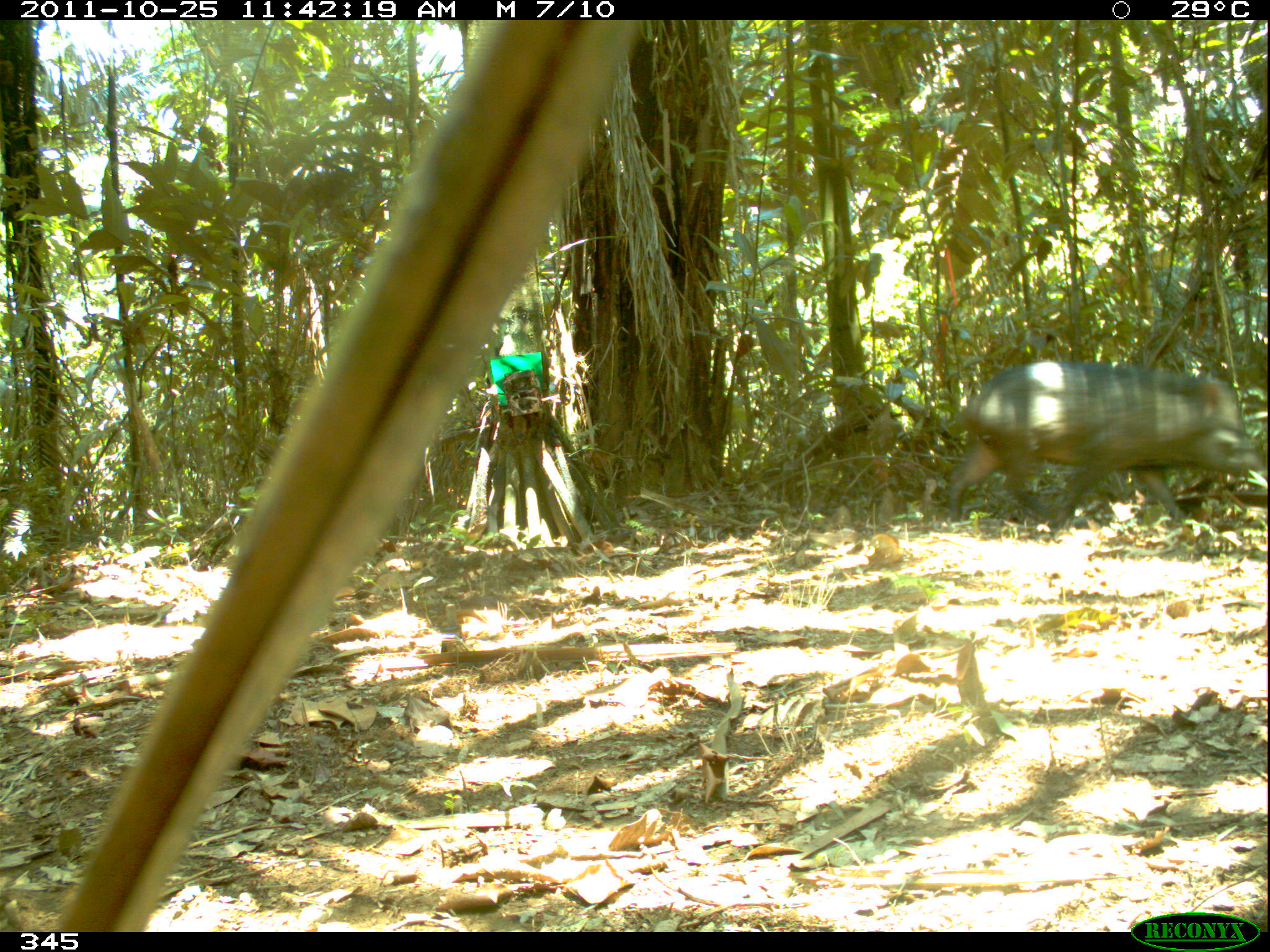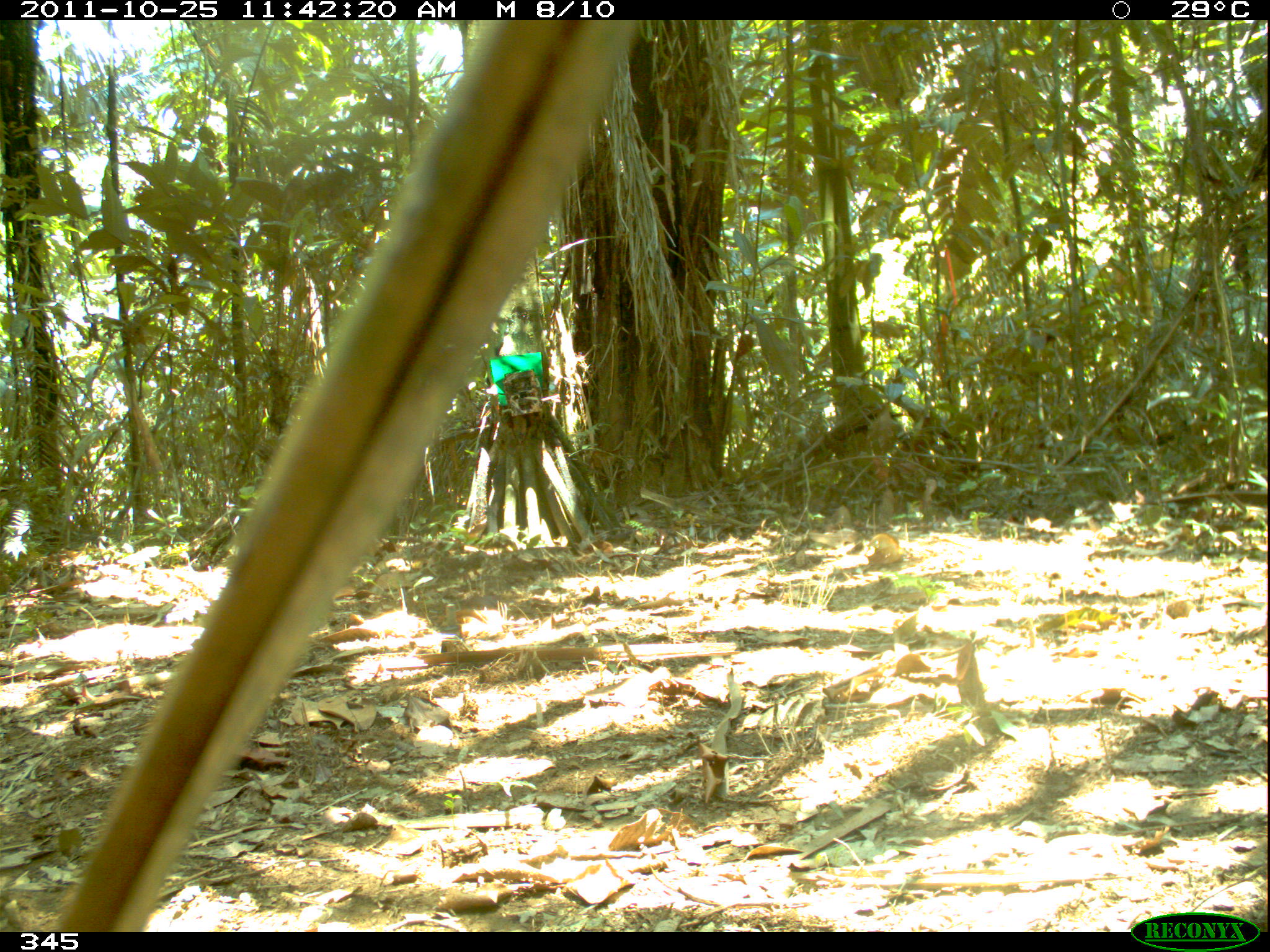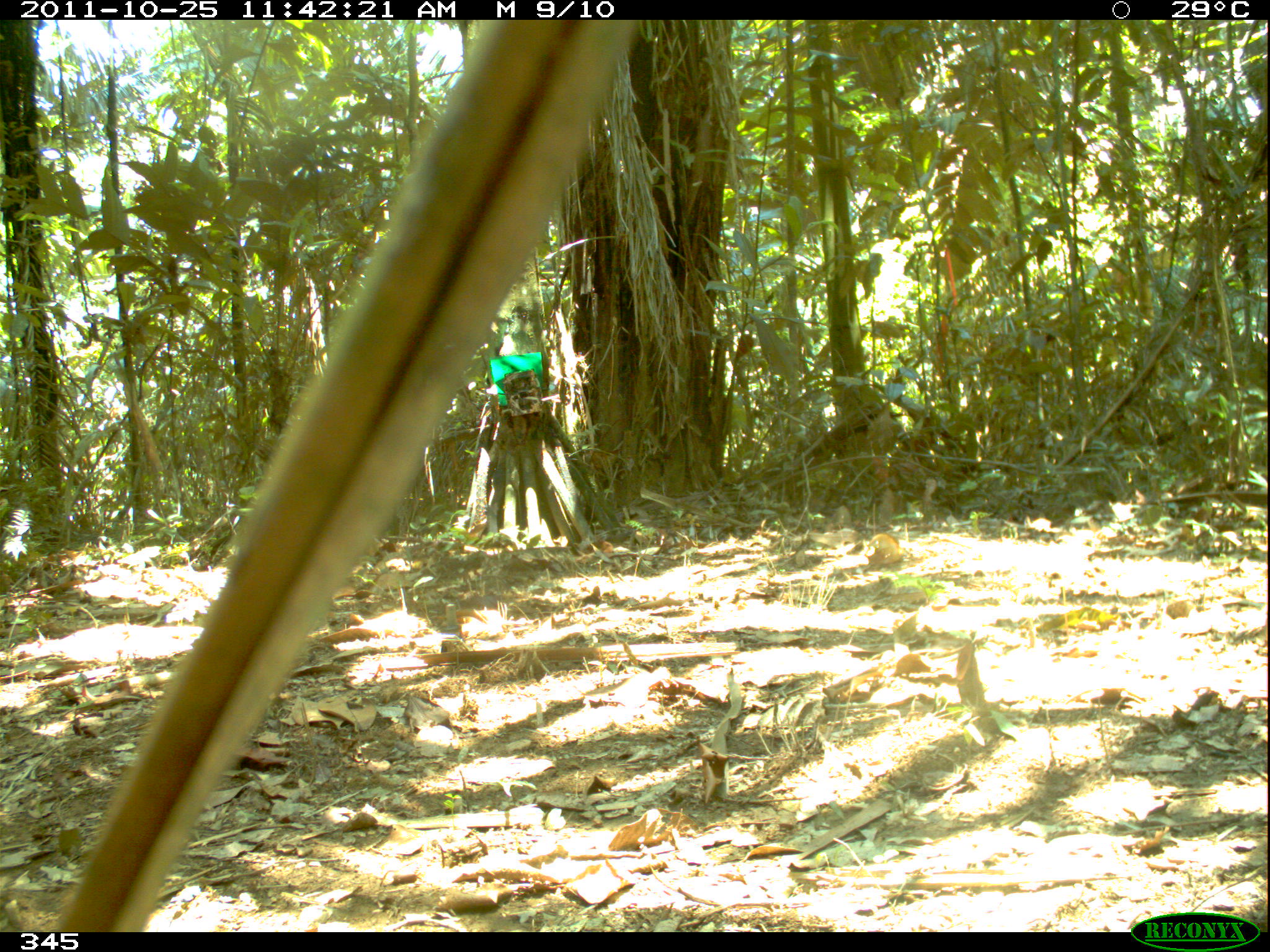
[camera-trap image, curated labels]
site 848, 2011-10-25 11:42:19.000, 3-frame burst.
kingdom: Animalia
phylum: Chordata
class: Mammalia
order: Artiodactyla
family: Tayassuidae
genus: Pecari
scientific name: Pecari tajacu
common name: collared peccary